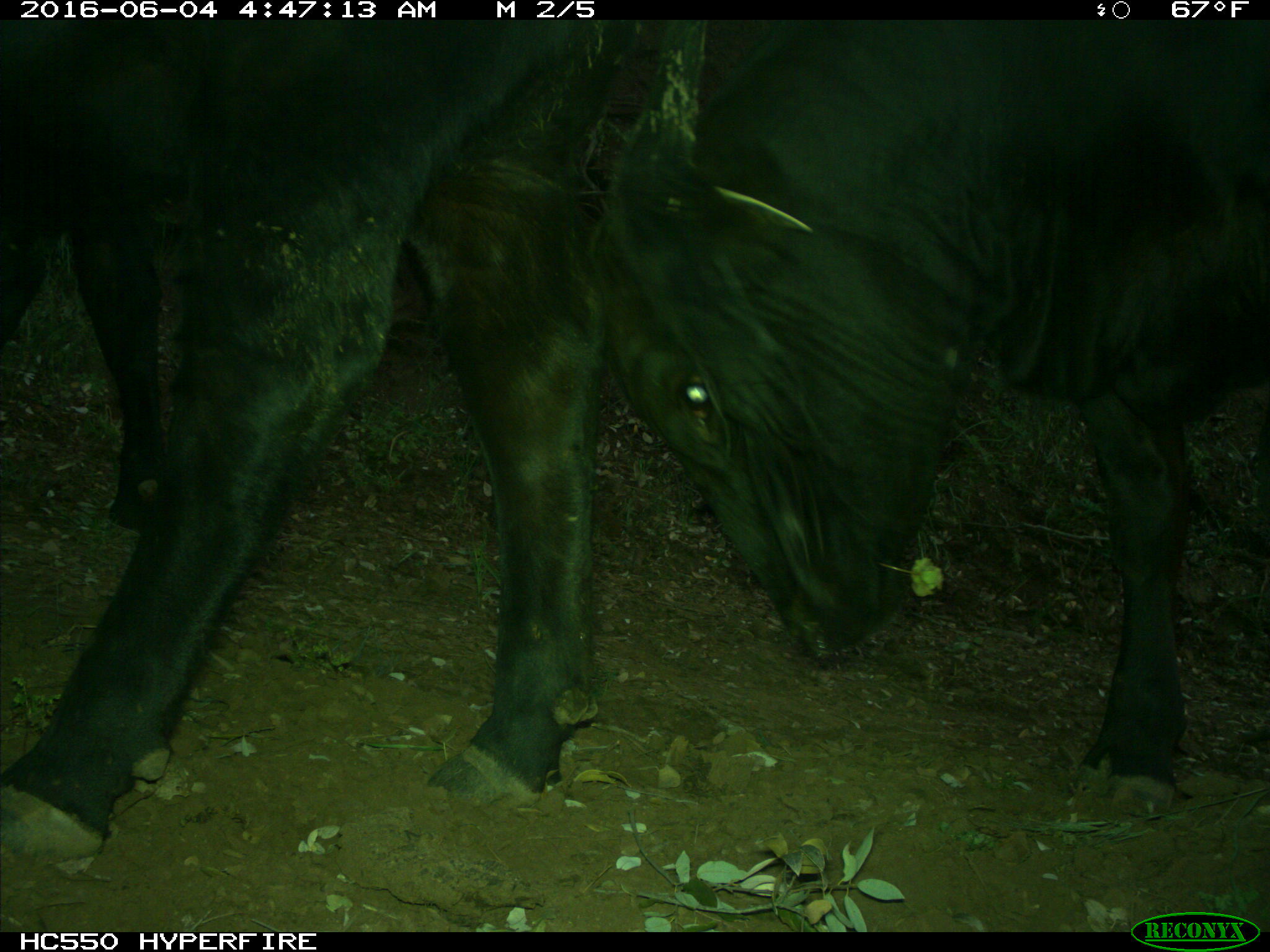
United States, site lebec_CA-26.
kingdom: Animalia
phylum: Chordata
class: Mammalia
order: Artiodactyla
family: Bovidae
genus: Bos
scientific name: Bos taurus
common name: domestic cow